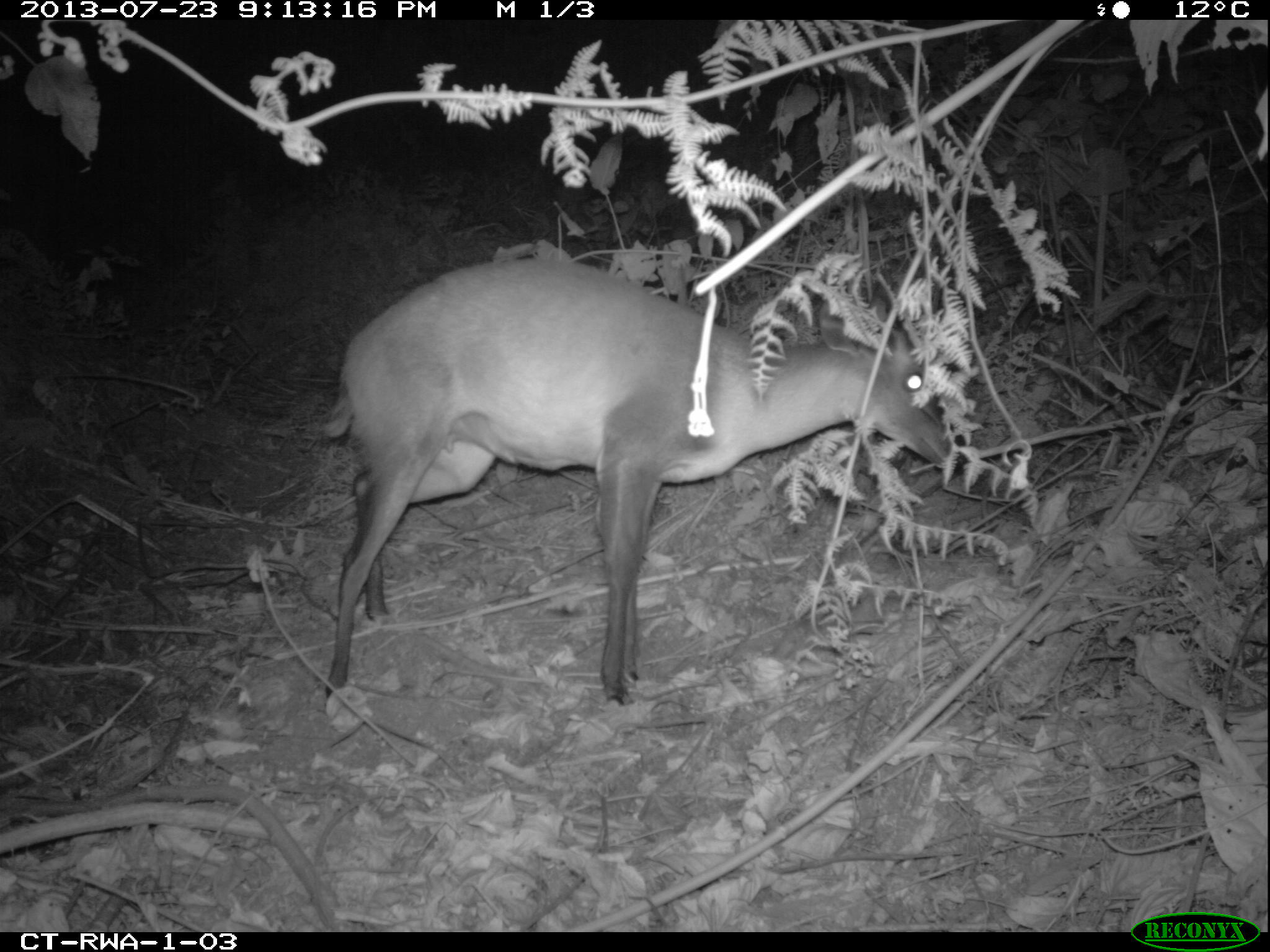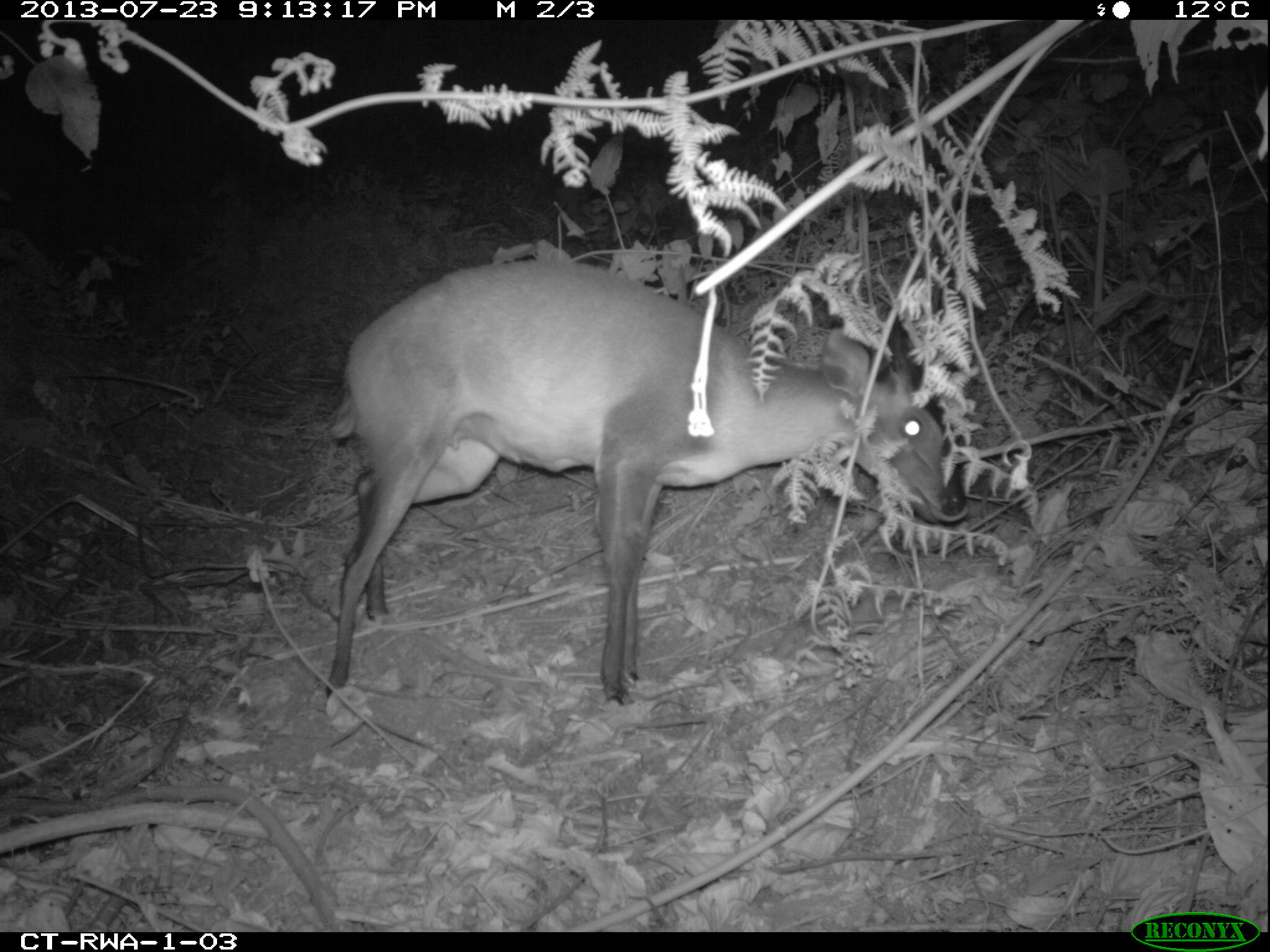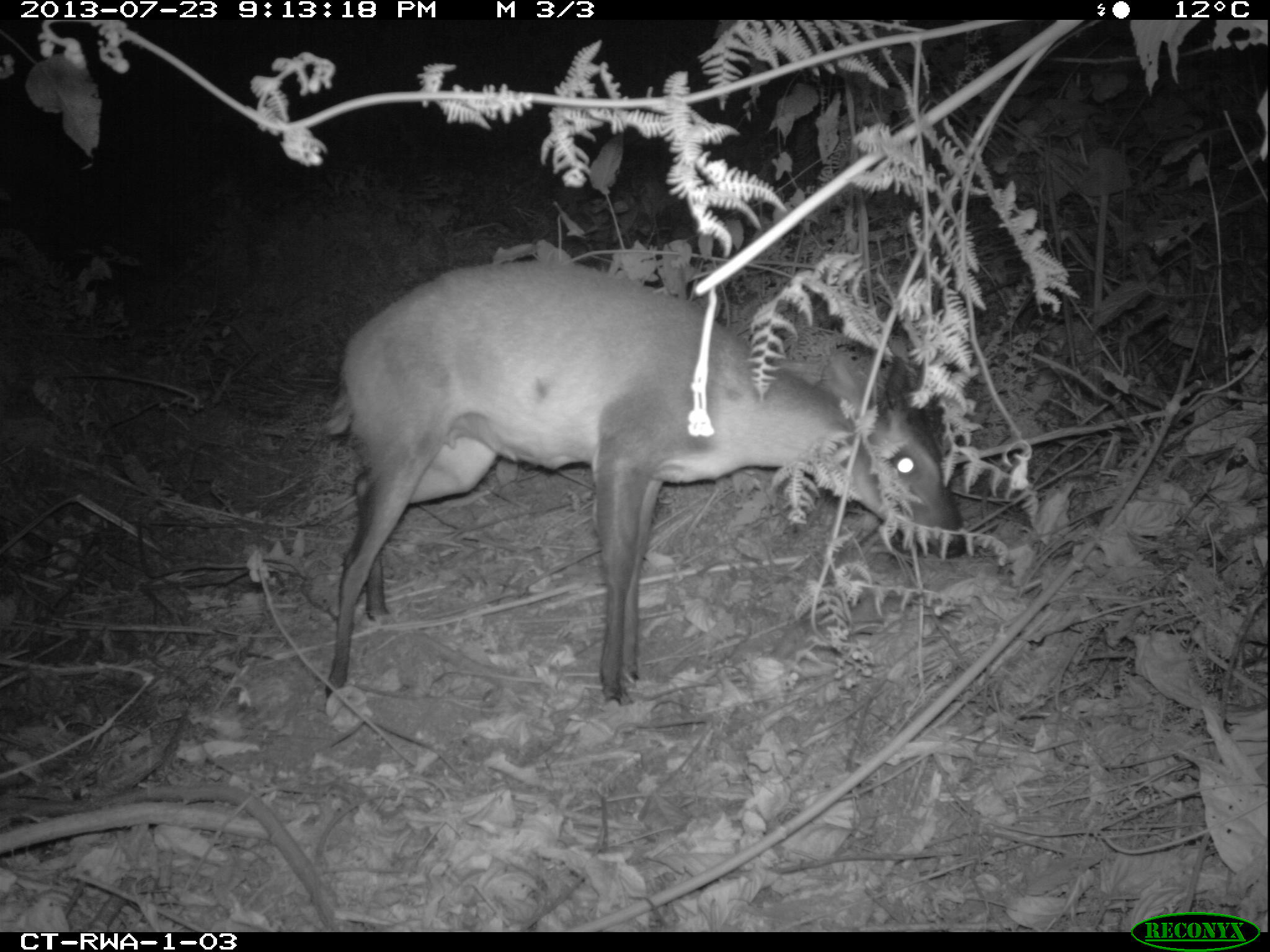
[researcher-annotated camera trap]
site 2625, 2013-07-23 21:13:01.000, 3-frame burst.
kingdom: Animalia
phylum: Chordata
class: Mammalia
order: Artiodactyla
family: Bovidae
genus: Cephalophus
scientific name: Cephalophus nigrifrons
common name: black-fronted duiker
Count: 1.